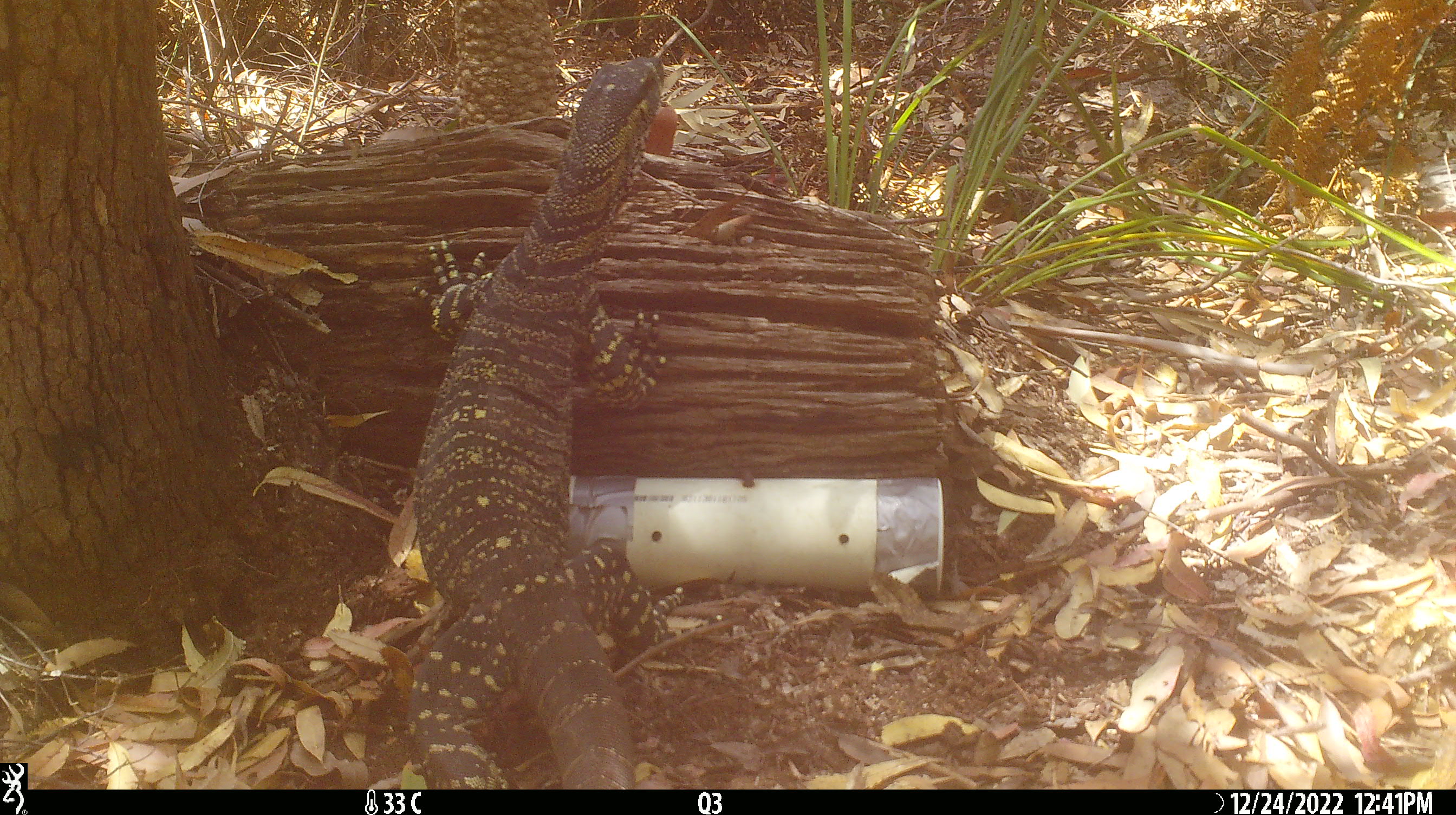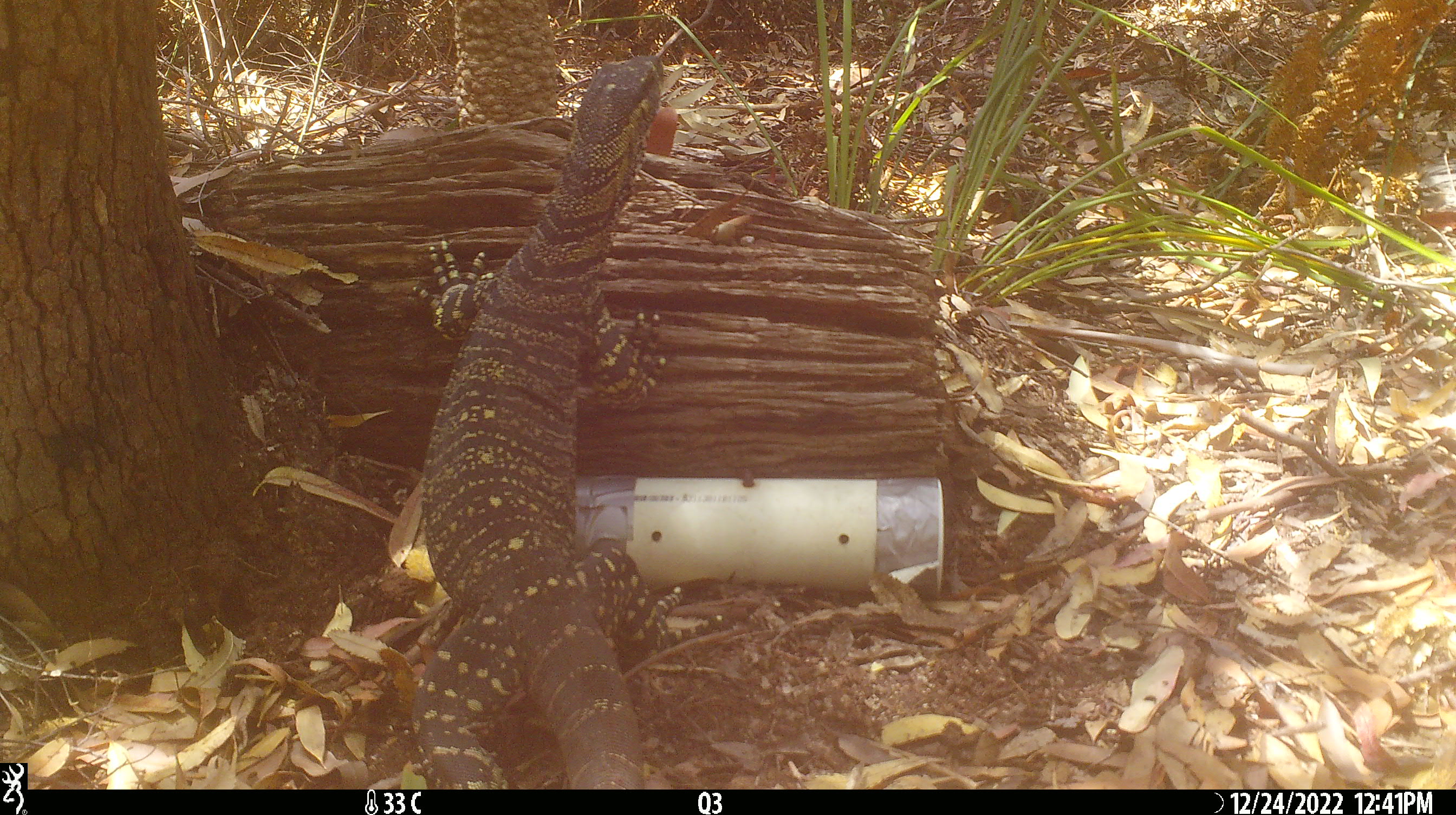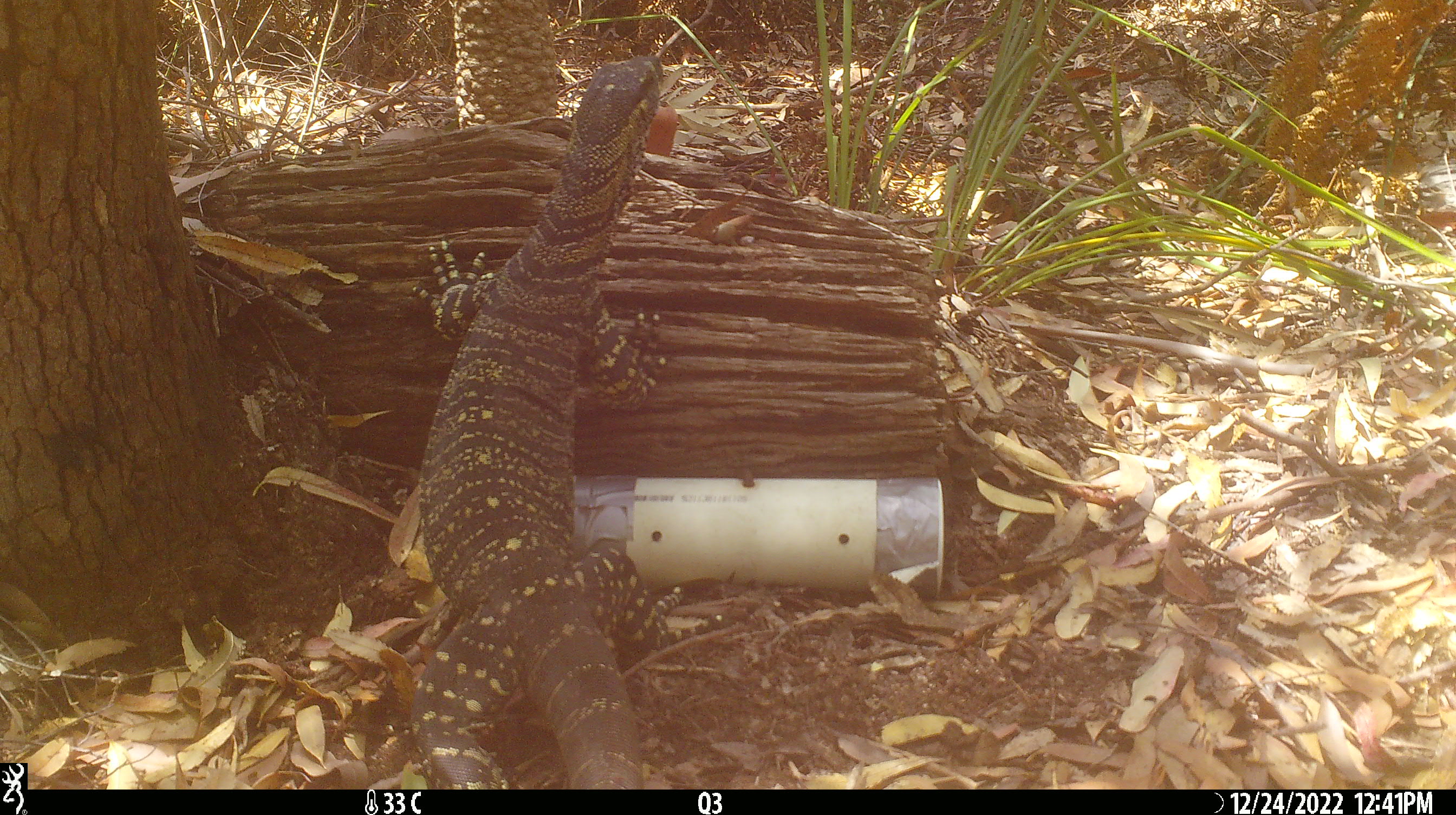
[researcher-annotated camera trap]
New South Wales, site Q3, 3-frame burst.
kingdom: Animalia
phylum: Chordata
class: Reptilia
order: Squamata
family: Varanidae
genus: Varanus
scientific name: Varanus varius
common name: lace monitor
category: goanna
Goanna (lace monitor) (Varanus varius).